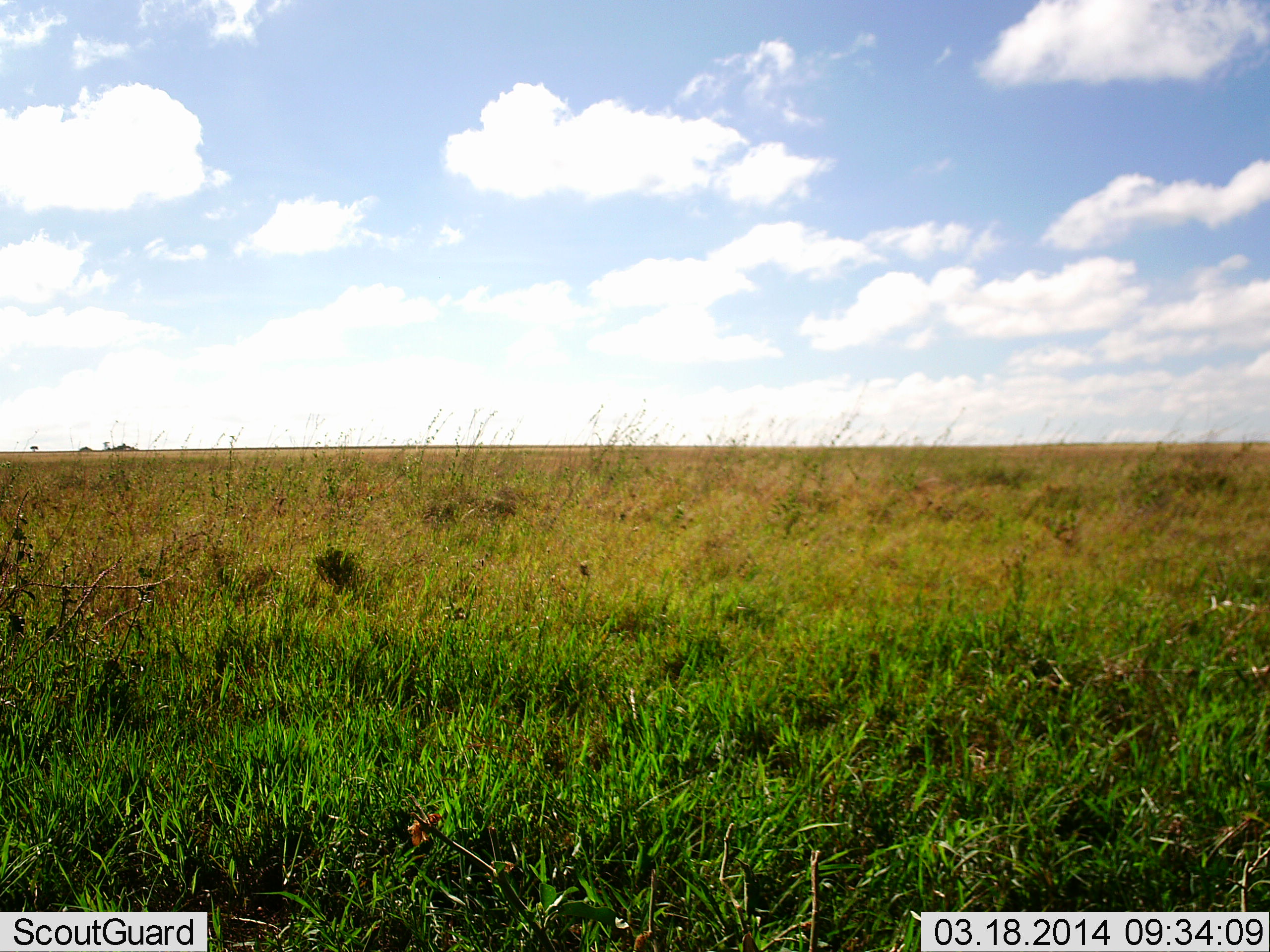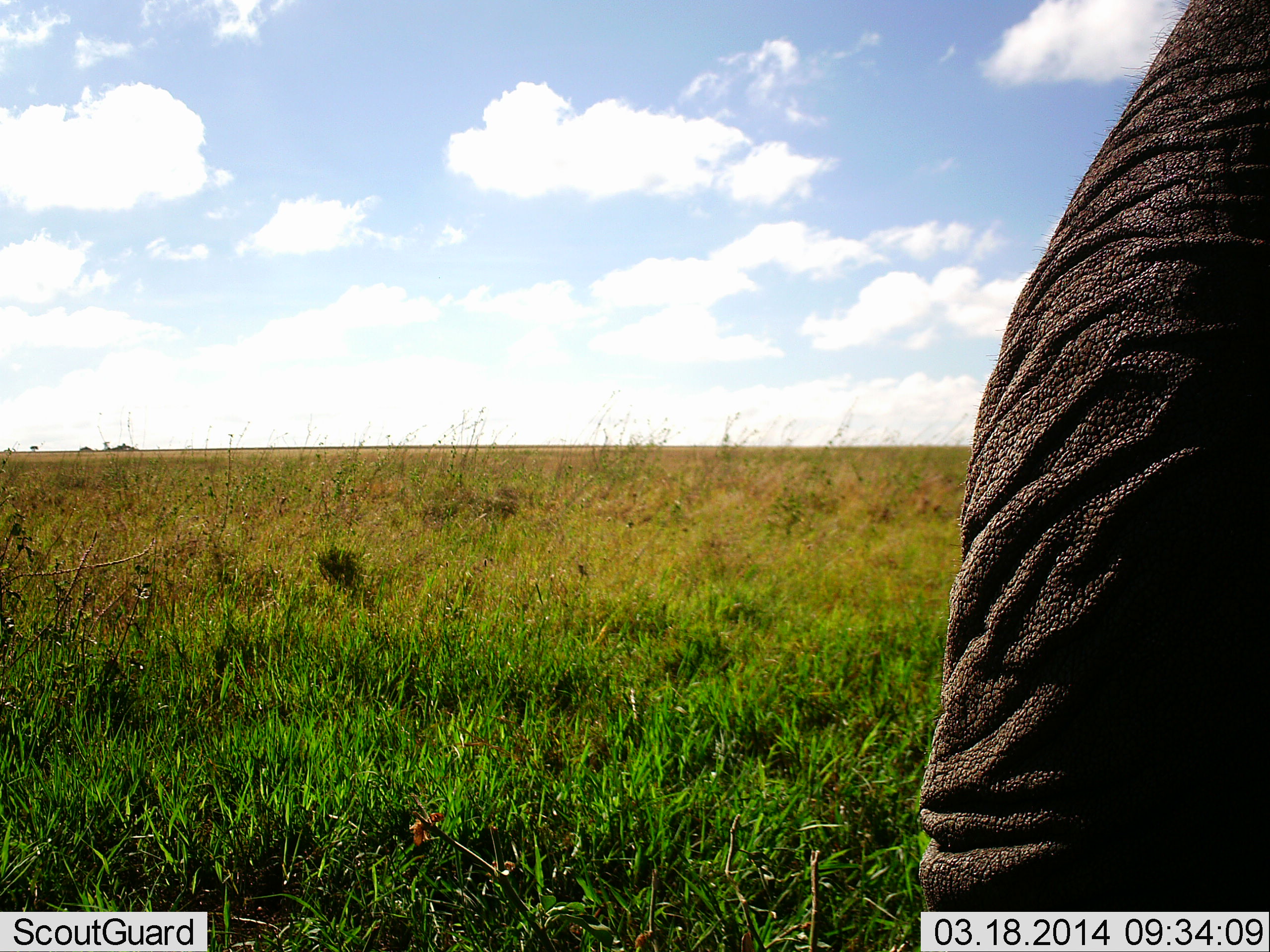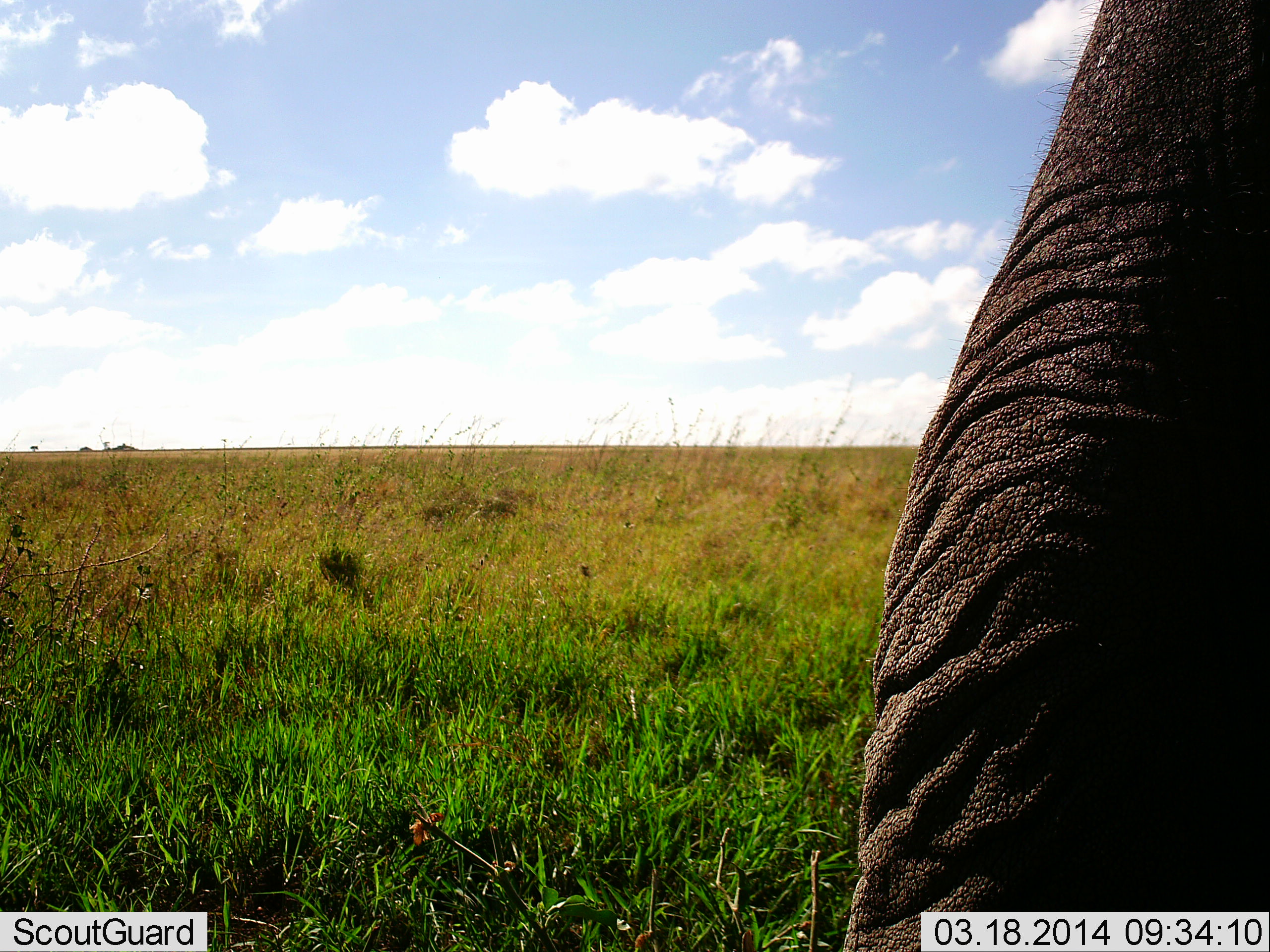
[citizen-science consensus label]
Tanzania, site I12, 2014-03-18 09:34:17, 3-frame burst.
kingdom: Animalia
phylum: Chordata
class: Mammalia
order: Proboscidea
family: Elephantidae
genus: Loxodonta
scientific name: Loxodonta africana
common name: african bush elephant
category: elephant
Elephant (african bush elephant) (Loxodonta africana), count 1. Behavior (volunteer vote fractions): standing 53%, resting 0%, moving 44%, interacting 9%. Young present (vote fraction): 0%. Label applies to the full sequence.